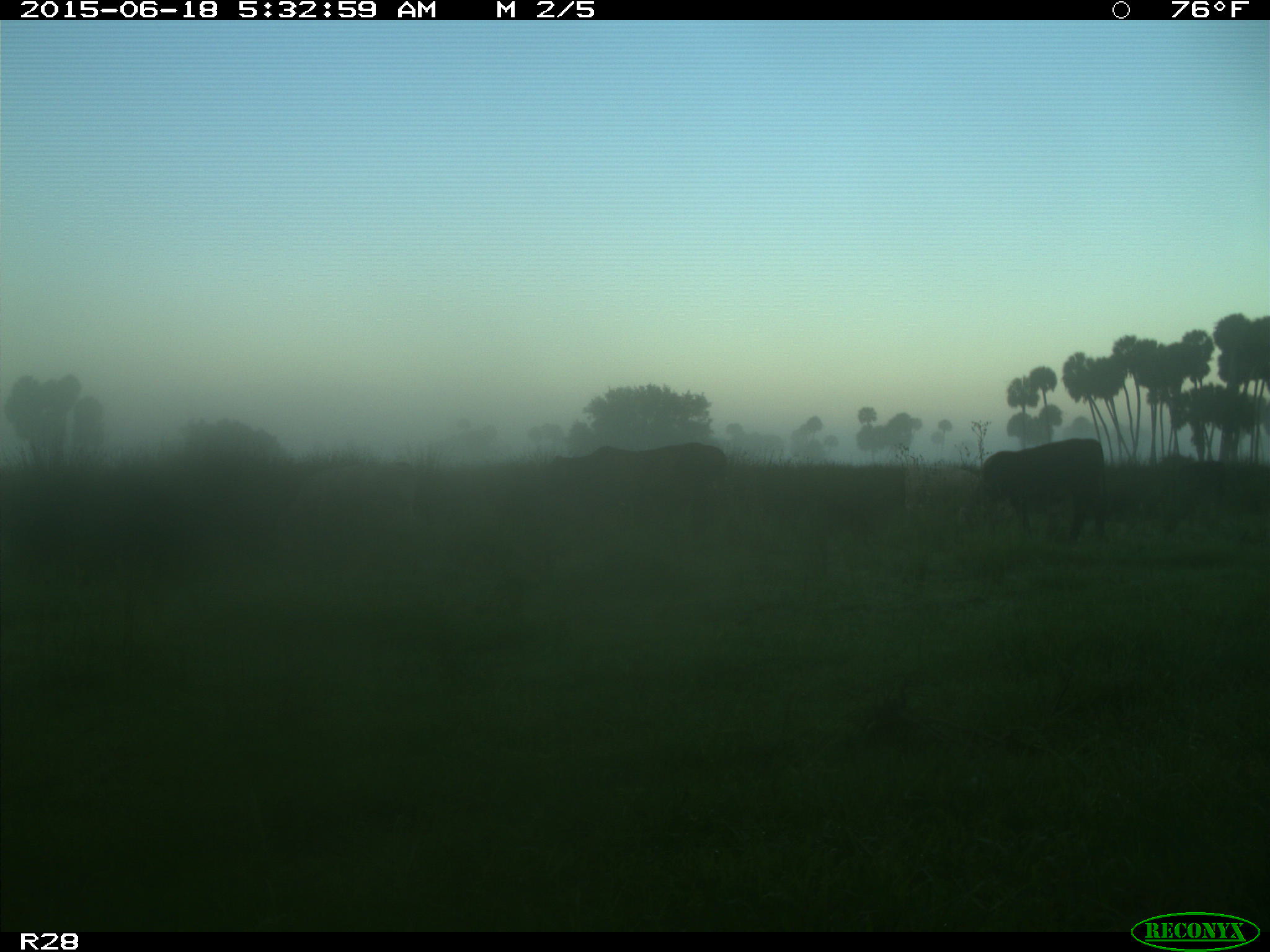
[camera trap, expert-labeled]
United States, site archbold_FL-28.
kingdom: Animalia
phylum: Chordata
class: Mammalia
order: Artiodactyla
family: Bovidae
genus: Bos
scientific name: Bos taurus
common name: domestic cow